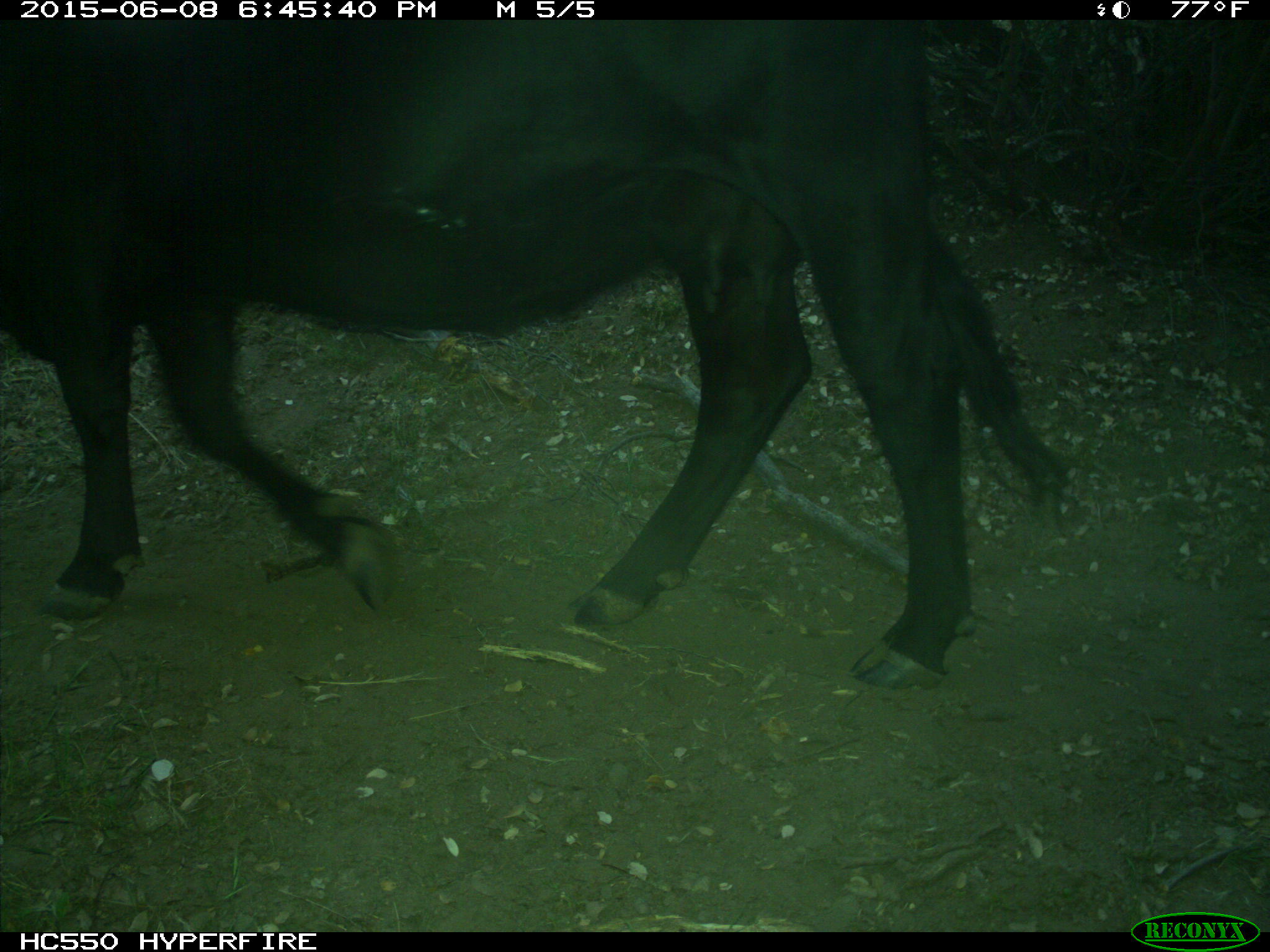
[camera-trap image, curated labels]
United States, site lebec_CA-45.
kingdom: Animalia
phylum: Chordata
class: Mammalia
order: Artiodactyla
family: Bovidae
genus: Bos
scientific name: Bos taurus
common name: domestic cow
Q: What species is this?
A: Bos taurus (domestic cow).